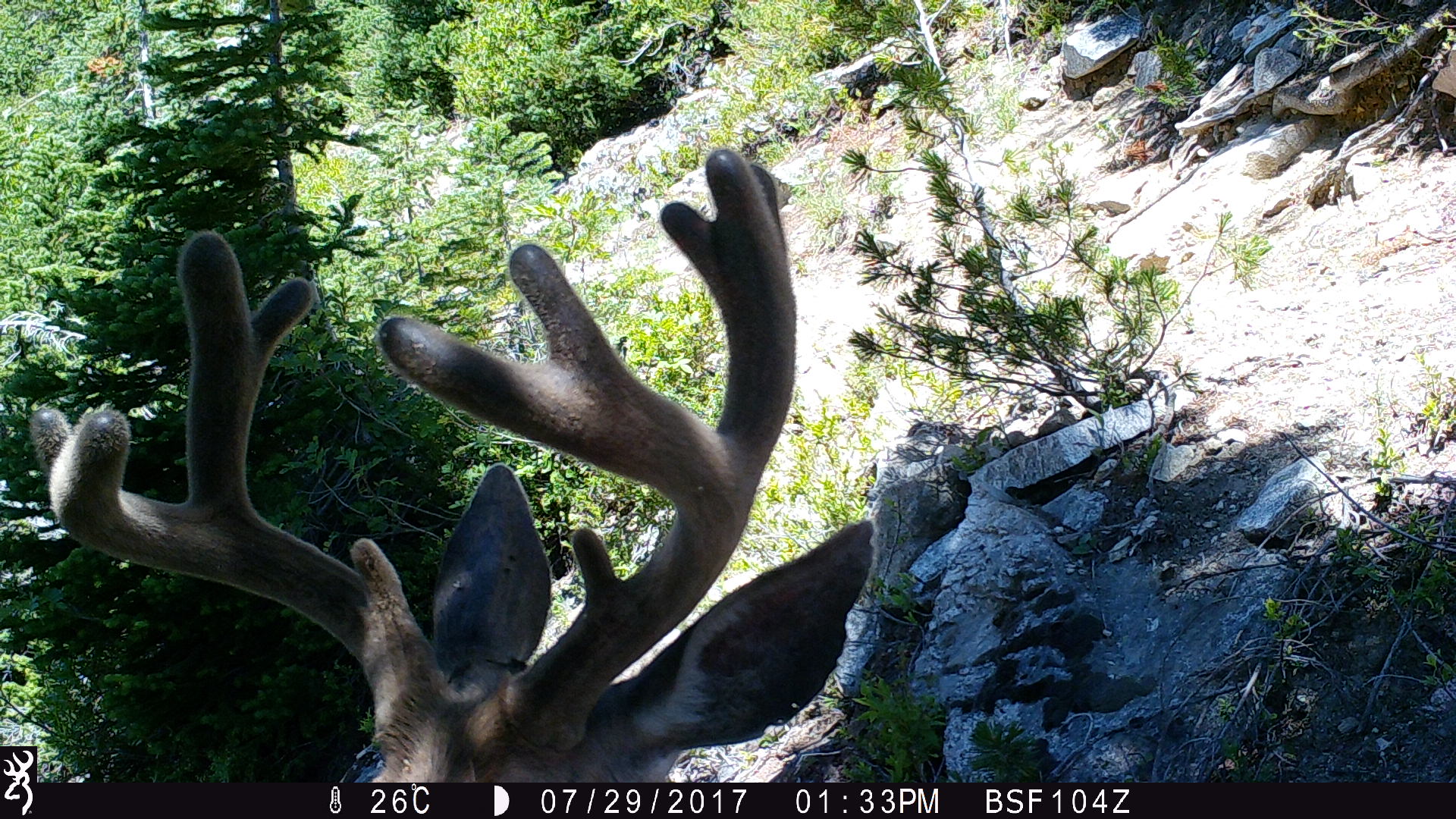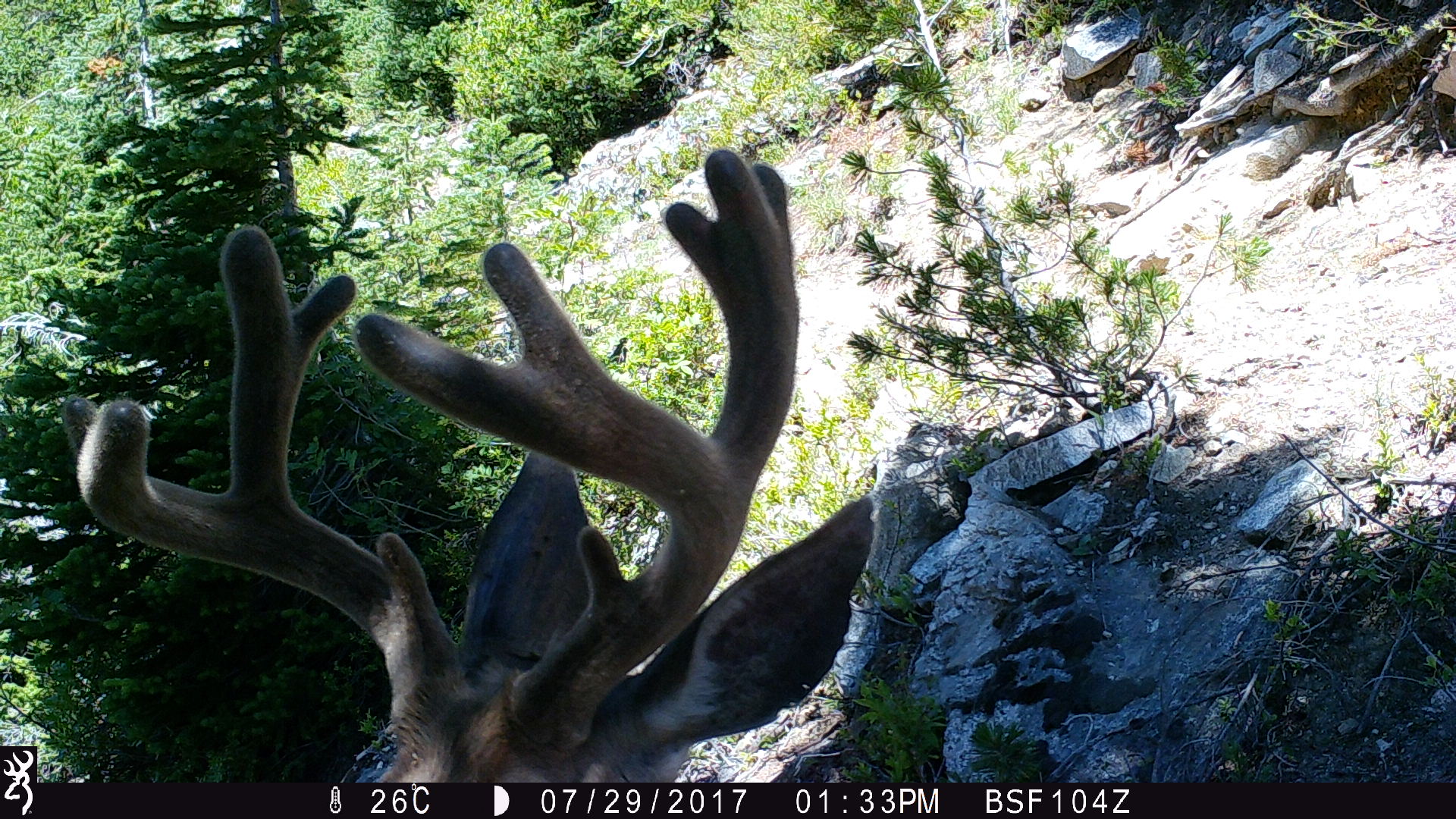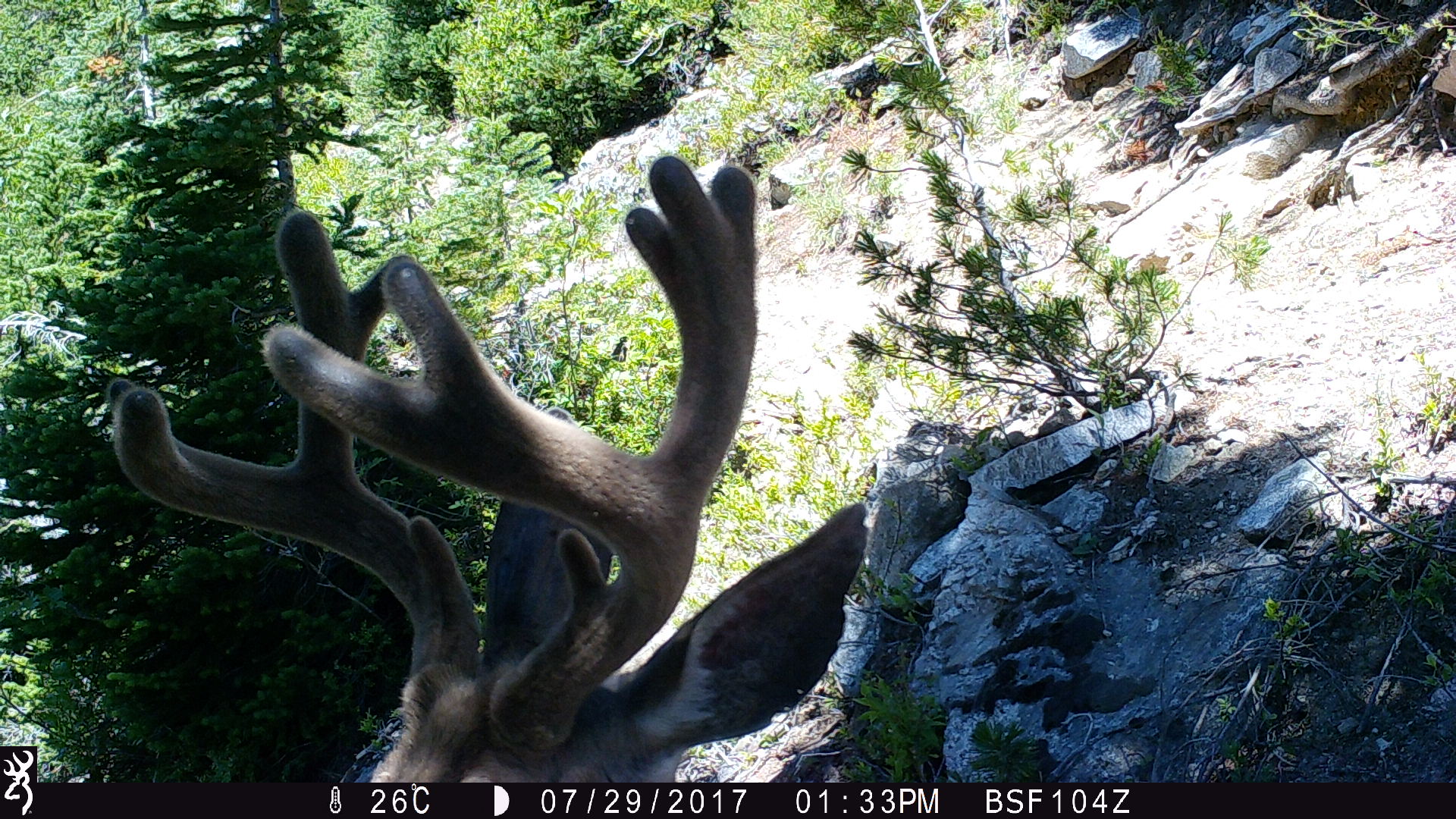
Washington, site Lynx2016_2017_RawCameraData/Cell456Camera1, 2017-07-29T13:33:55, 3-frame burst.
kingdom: Animalia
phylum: Chordata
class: Mammalia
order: Artiodactyla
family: Cervidae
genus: Odocoileus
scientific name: Odocoileus hemionus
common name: mule deer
Odocoileus hemionus (mule deer). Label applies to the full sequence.